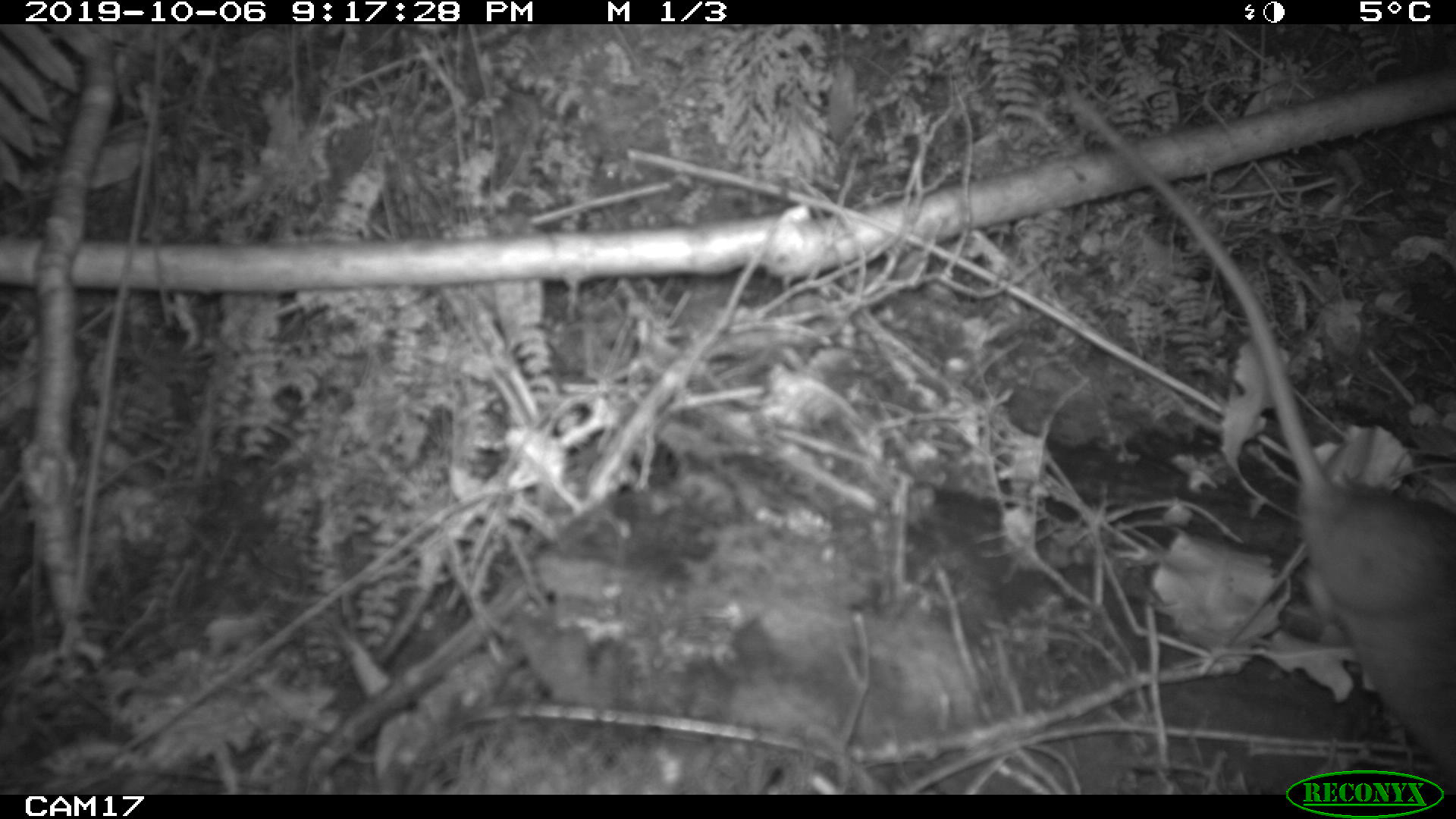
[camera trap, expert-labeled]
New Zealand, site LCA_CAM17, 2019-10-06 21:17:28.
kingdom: Animalia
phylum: Chordata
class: Mammalia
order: Rodentia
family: Muridae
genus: Rattus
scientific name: Rattus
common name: rat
Rat (Rattus).